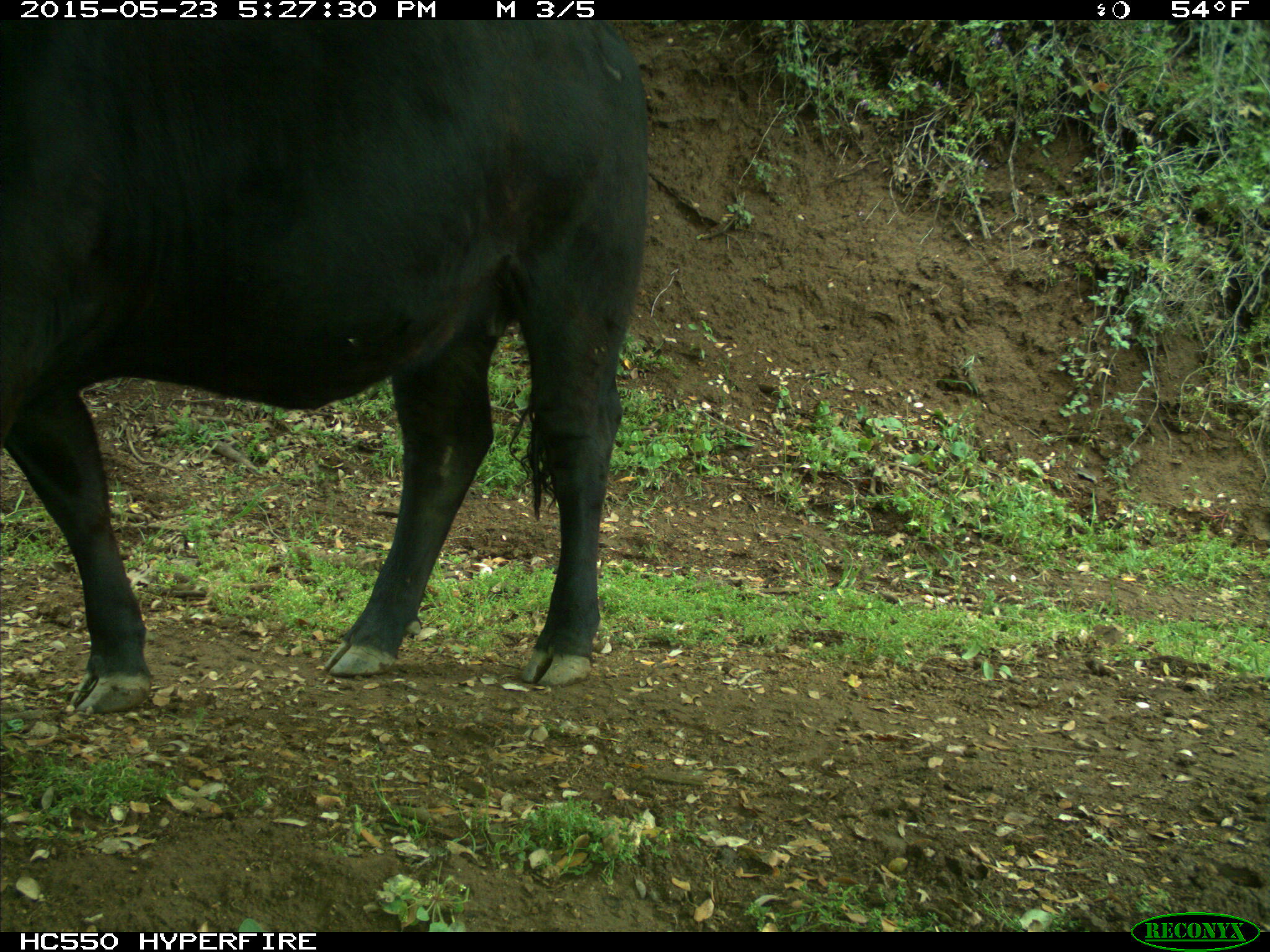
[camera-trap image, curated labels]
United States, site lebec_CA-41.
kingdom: Animalia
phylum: Chordata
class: Mammalia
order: Artiodactyla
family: Bovidae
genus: Bos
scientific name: Bos taurus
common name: domestic cow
Bos taurus (domestic cow).